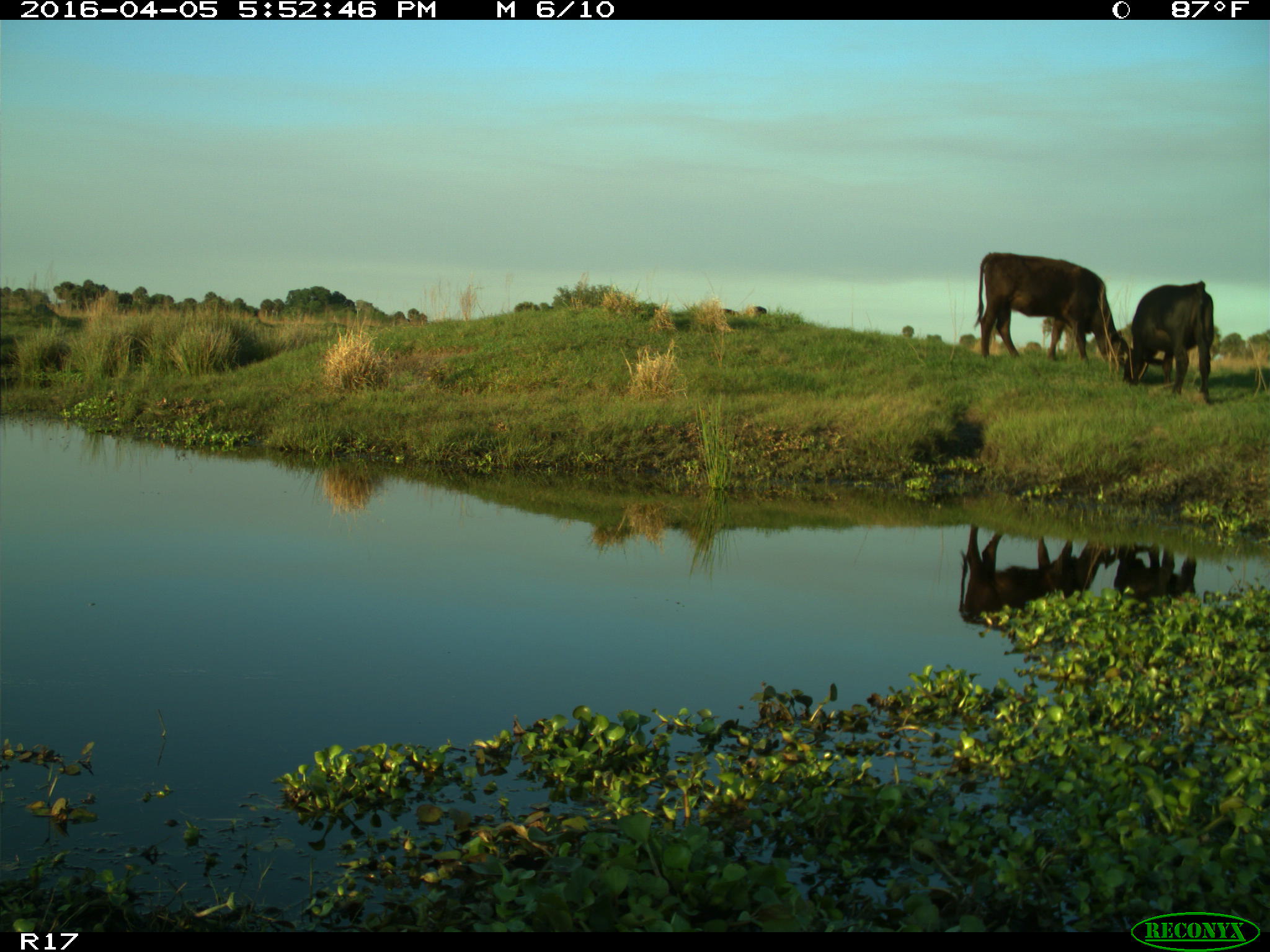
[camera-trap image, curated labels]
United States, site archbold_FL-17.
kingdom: Animalia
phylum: Chordata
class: Mammalia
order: Artiodactyla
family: Bovidae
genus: Bos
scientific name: Bos taurus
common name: domestic cow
Bos taurus (domestic cow).